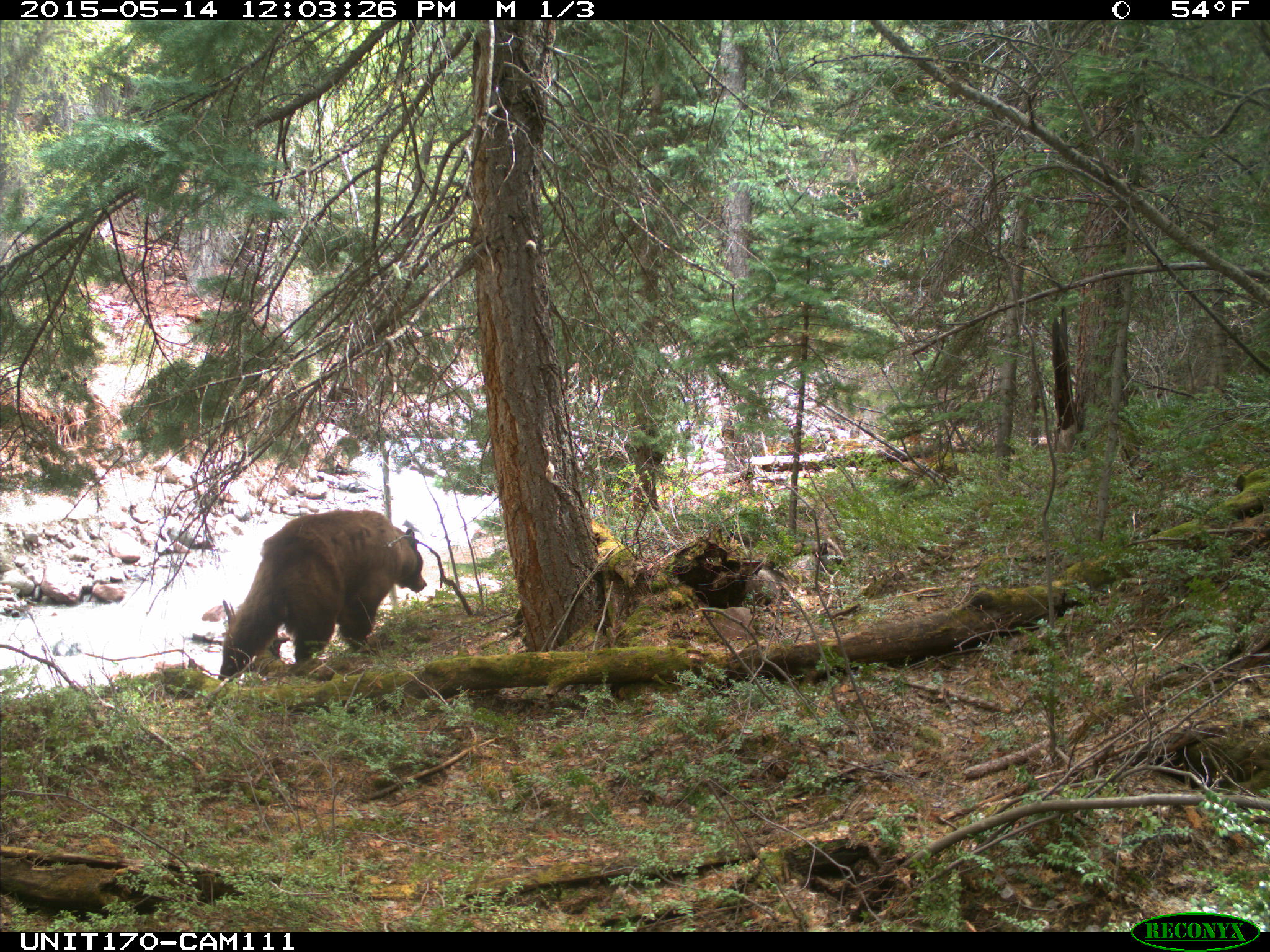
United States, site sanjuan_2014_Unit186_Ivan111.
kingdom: Animalia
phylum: Chordata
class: Mammalia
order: Carnivora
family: Ursidae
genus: Ursus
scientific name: Ursus americanus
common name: american black bear